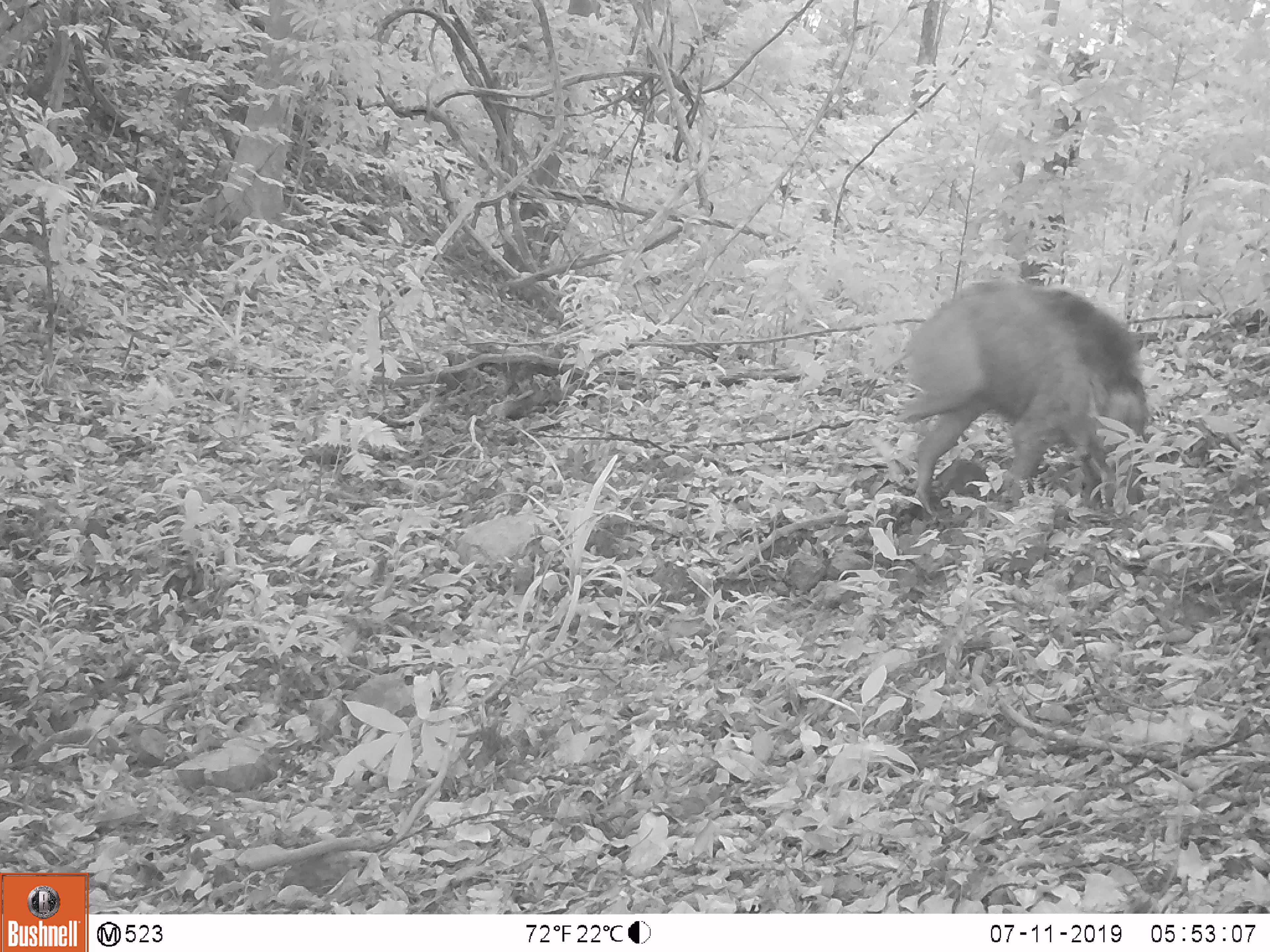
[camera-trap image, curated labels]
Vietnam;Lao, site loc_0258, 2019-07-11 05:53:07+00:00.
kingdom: Animalia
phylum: Chordata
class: Mammalia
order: Artiodactyla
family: Suidae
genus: Sus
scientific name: Sus scrofa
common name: eurasian wild pig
Eurasian wild pig (Sus scrofa). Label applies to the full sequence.